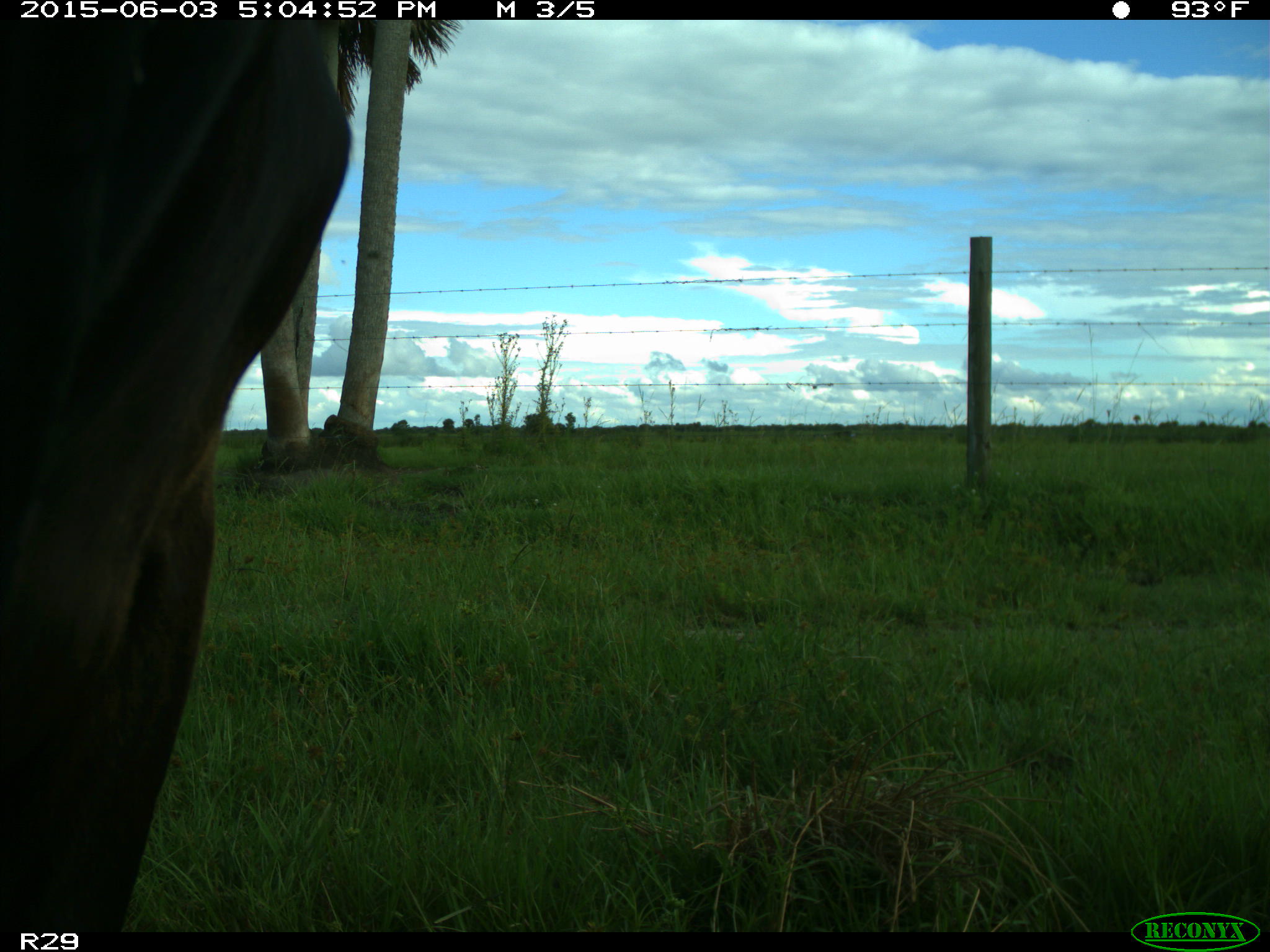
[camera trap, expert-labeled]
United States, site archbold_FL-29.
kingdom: Animalia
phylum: Chordata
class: Mammalia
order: Artiodactyla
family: Bovidae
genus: Bos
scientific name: Bos taurus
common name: domestic cow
Bos taurus (domestic cow).